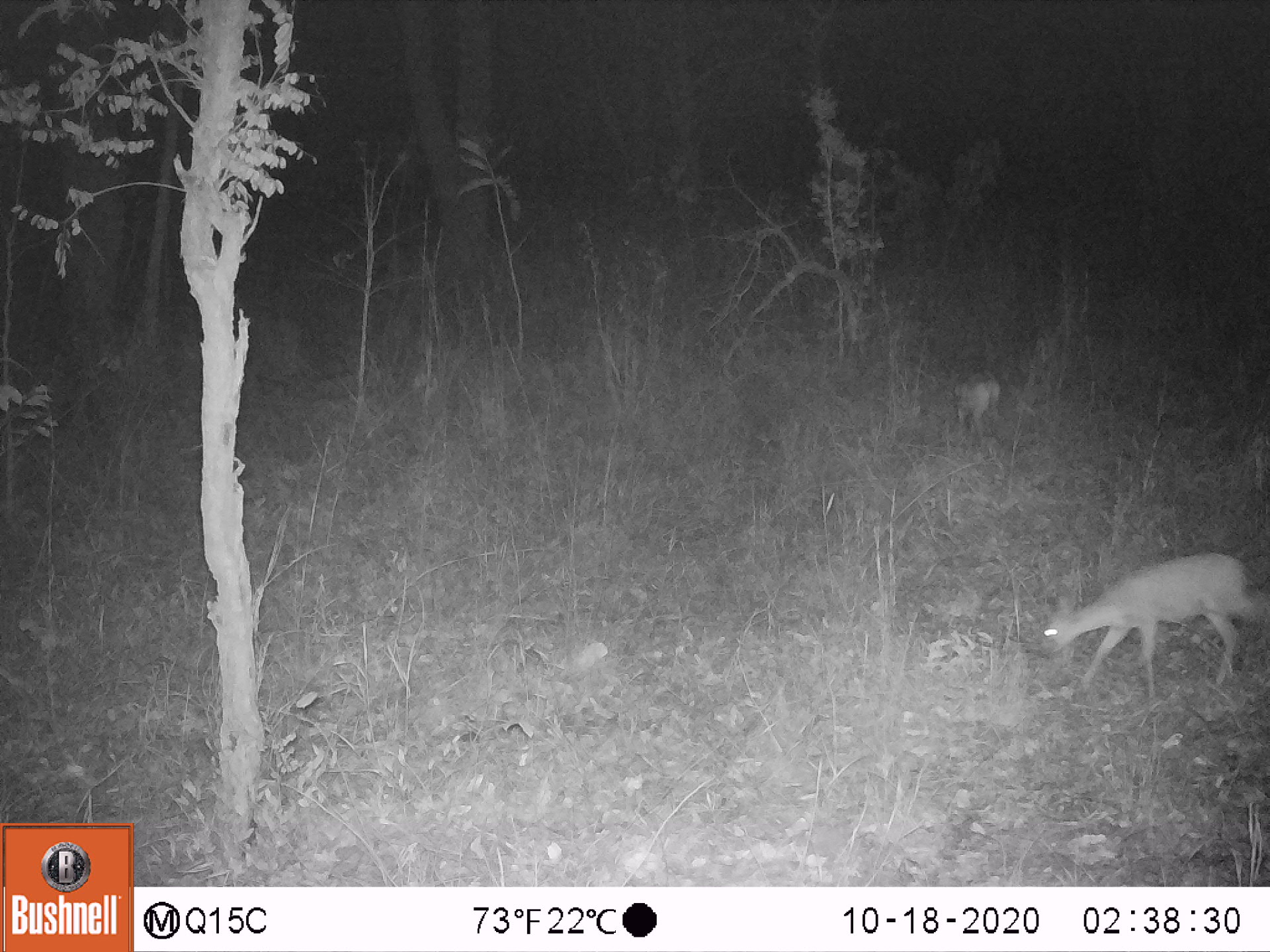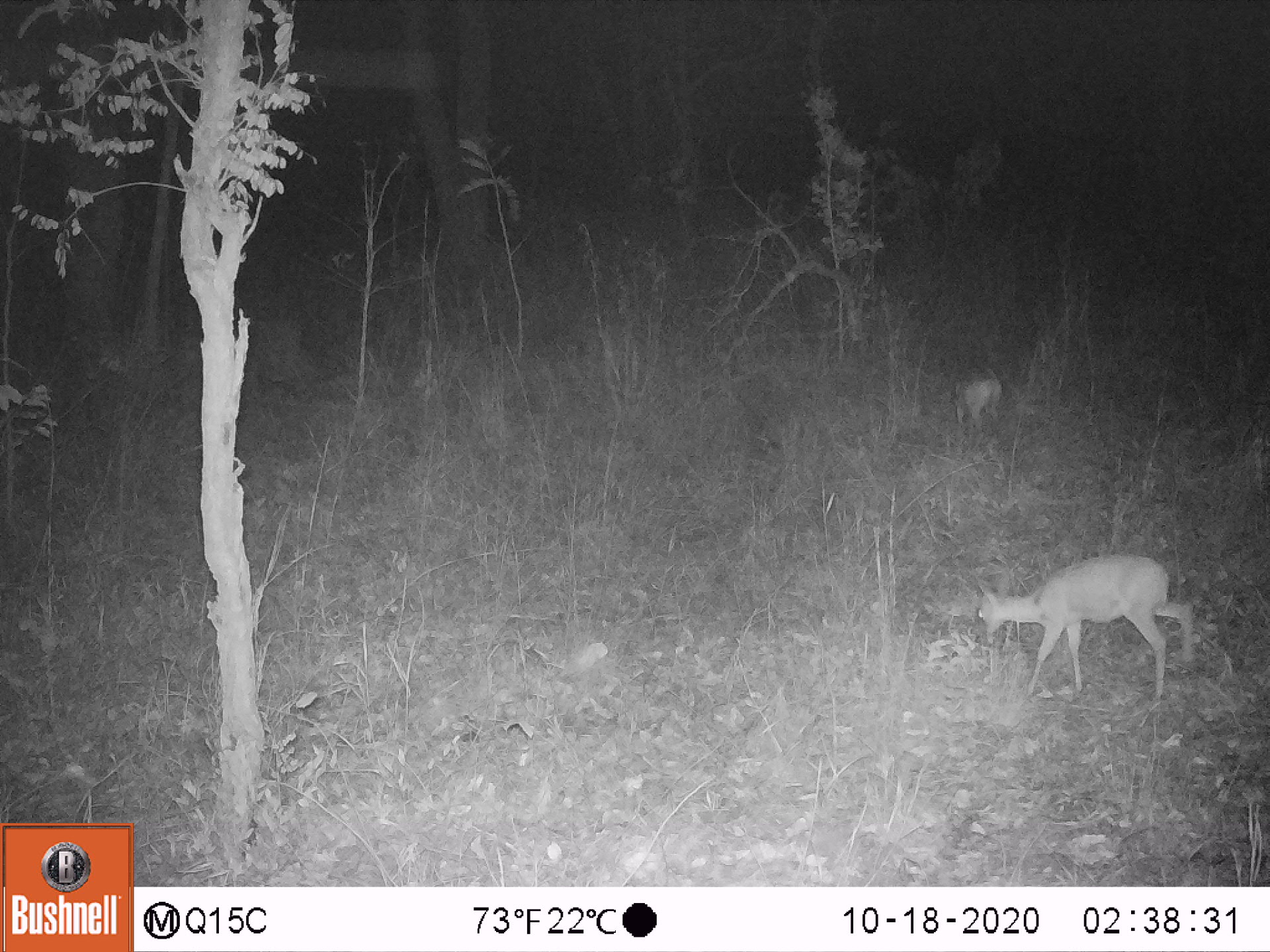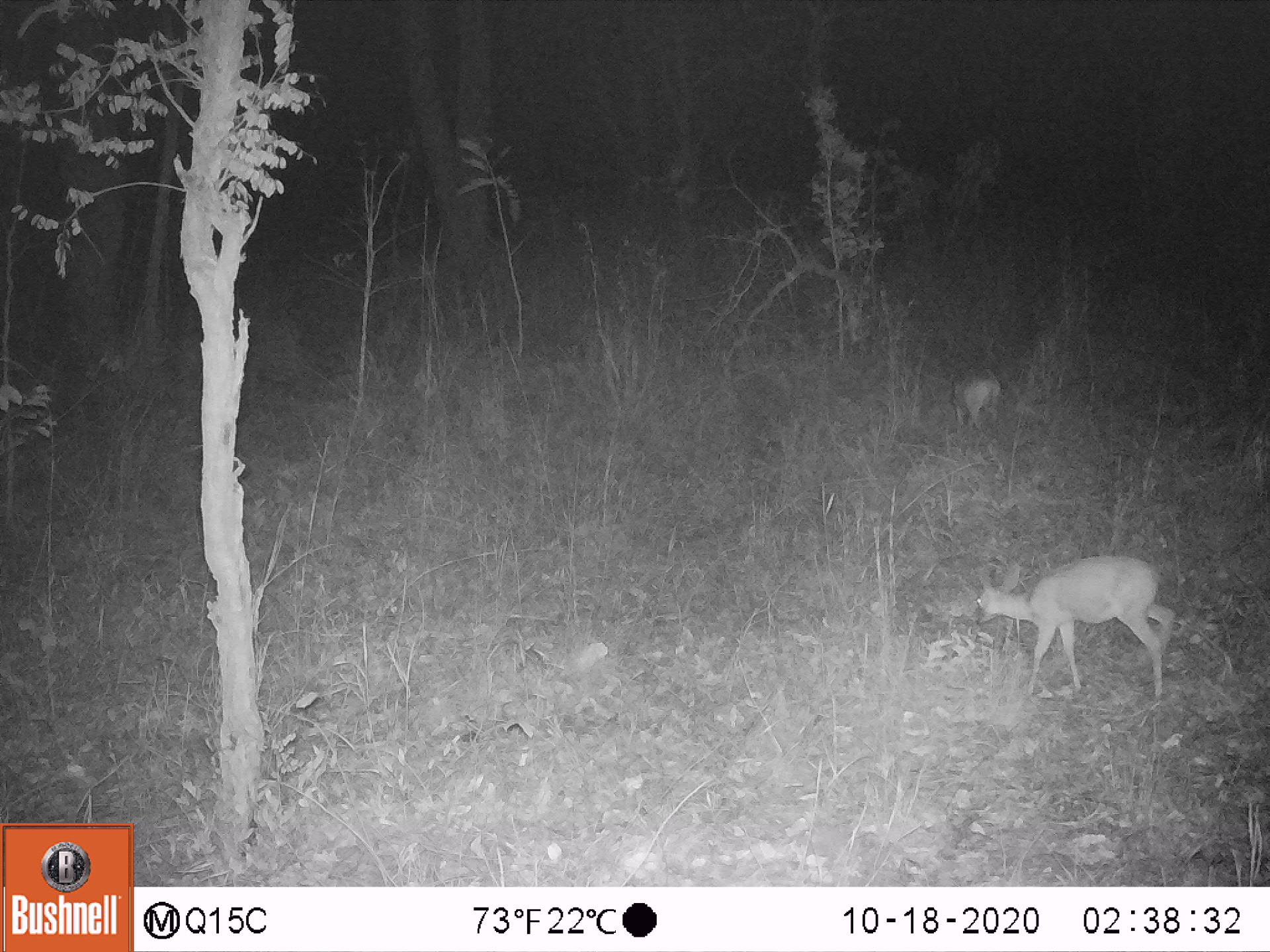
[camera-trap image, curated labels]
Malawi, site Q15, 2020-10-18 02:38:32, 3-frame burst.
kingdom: Animalia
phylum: Chordata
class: Mammalia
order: Artiodactyla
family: Bovidae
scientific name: Antilopinae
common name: small antelope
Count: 2.